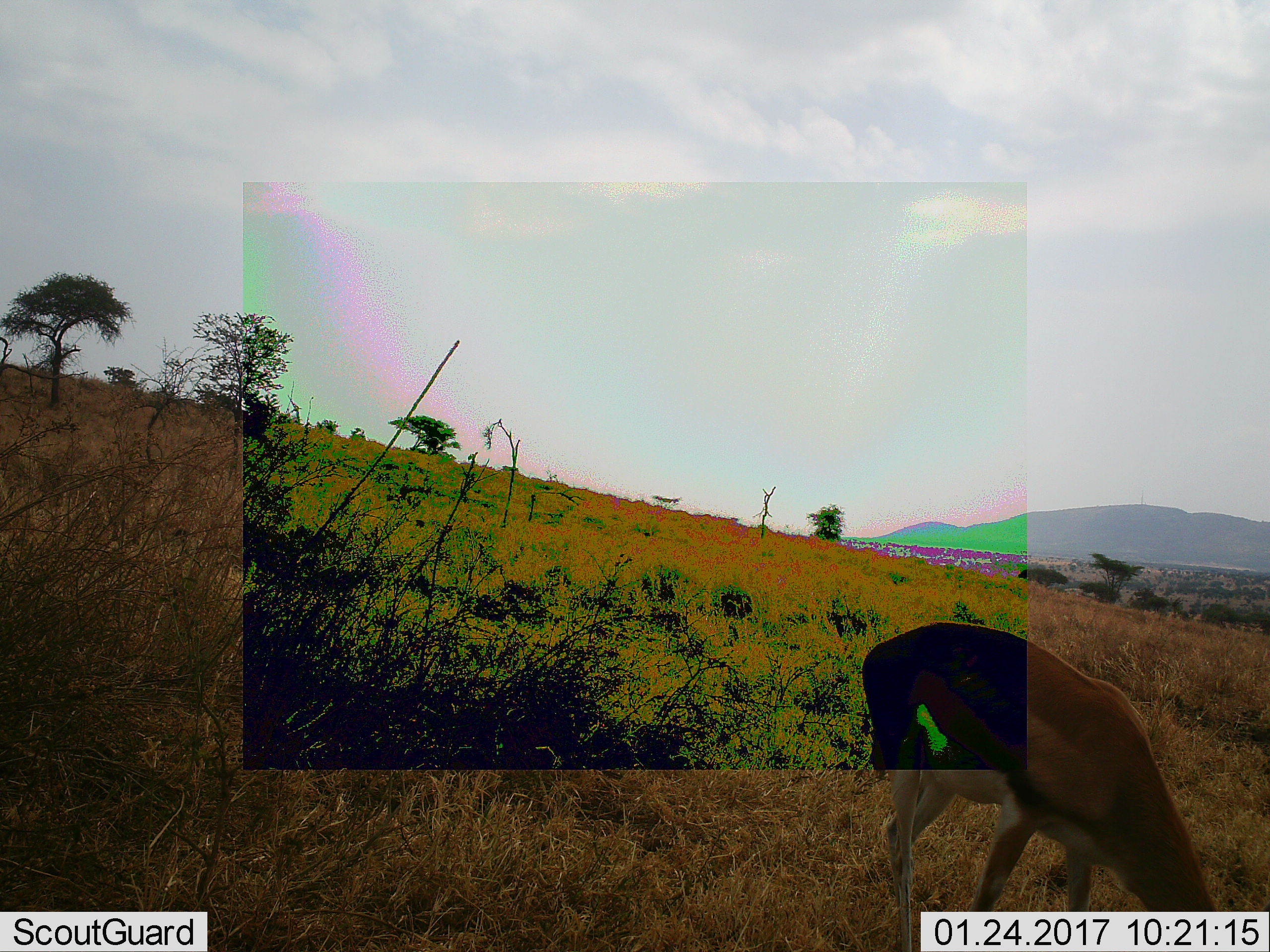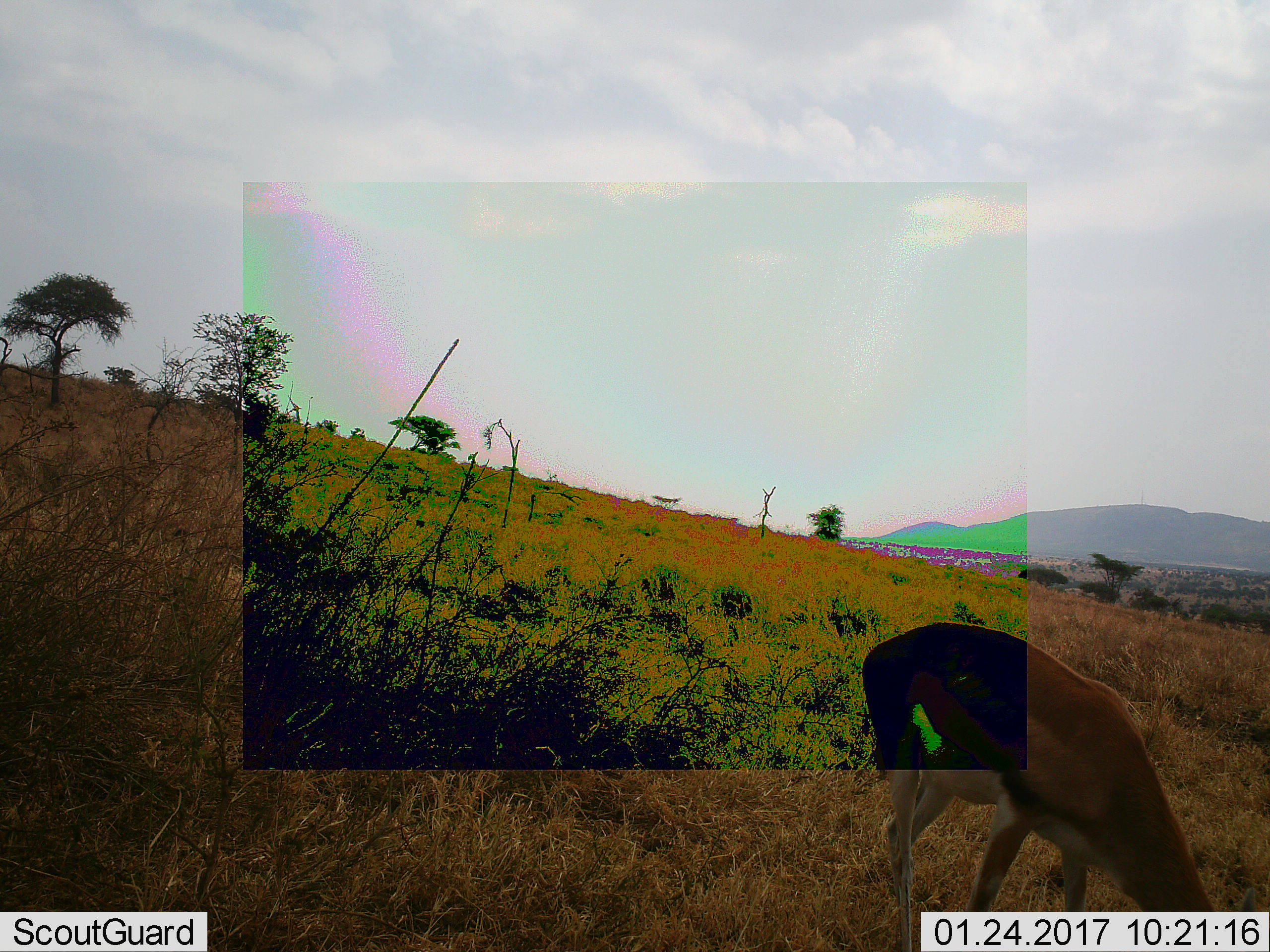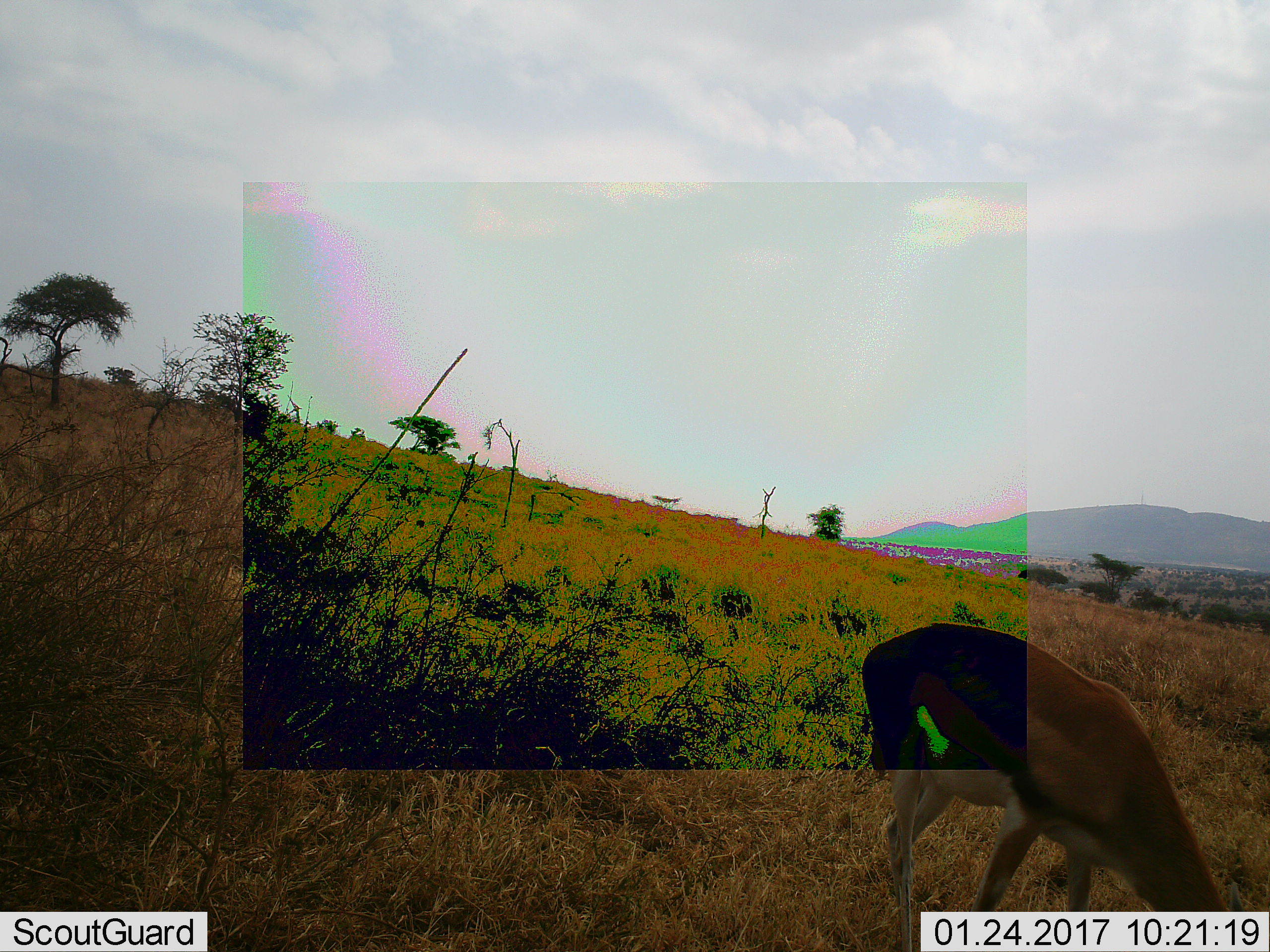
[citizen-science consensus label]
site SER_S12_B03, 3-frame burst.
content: unidentified animal